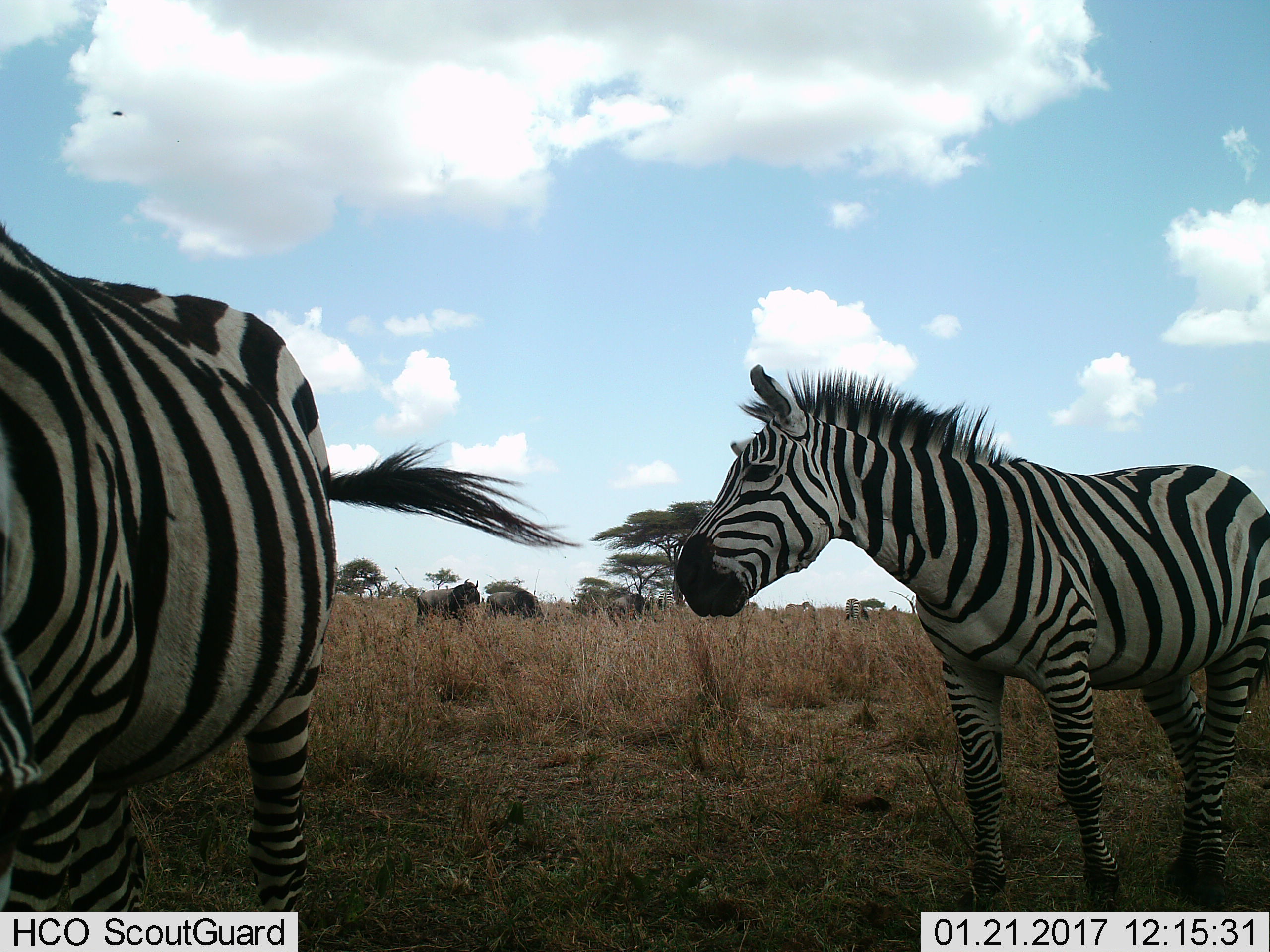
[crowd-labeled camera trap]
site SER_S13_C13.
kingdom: Animalia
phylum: Chordata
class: Mammalia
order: Artiodactyla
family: Bovidae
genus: Connochaetes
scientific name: Connochaetes taurinus taurinus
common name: blue wildebeest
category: wildebeestblue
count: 3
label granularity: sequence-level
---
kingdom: Animalia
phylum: Chordata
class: Mammalia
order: Perissodactyla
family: Equidae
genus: Equus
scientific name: Equus quagga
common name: plains zebra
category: zebraplains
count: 3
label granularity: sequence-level